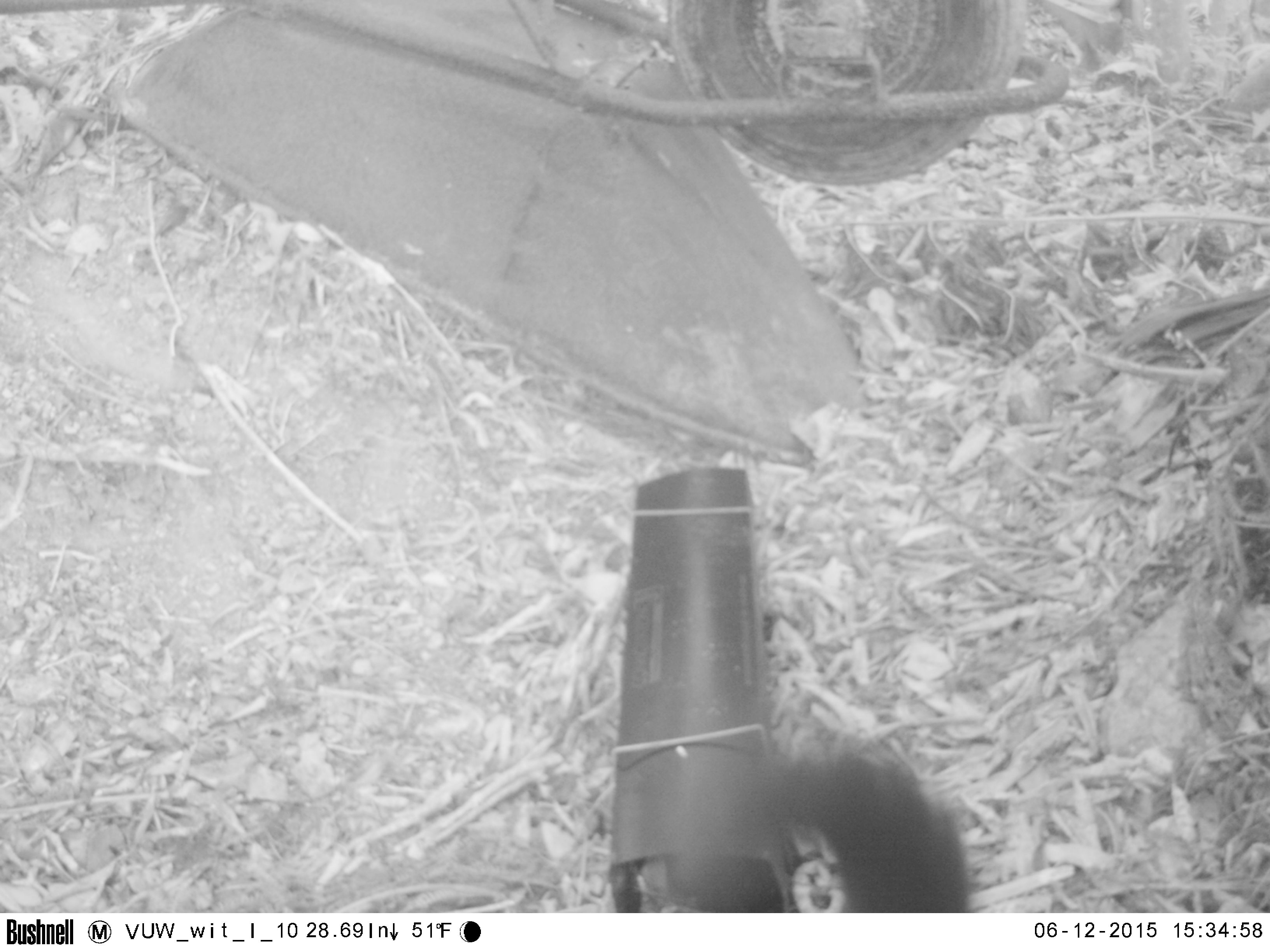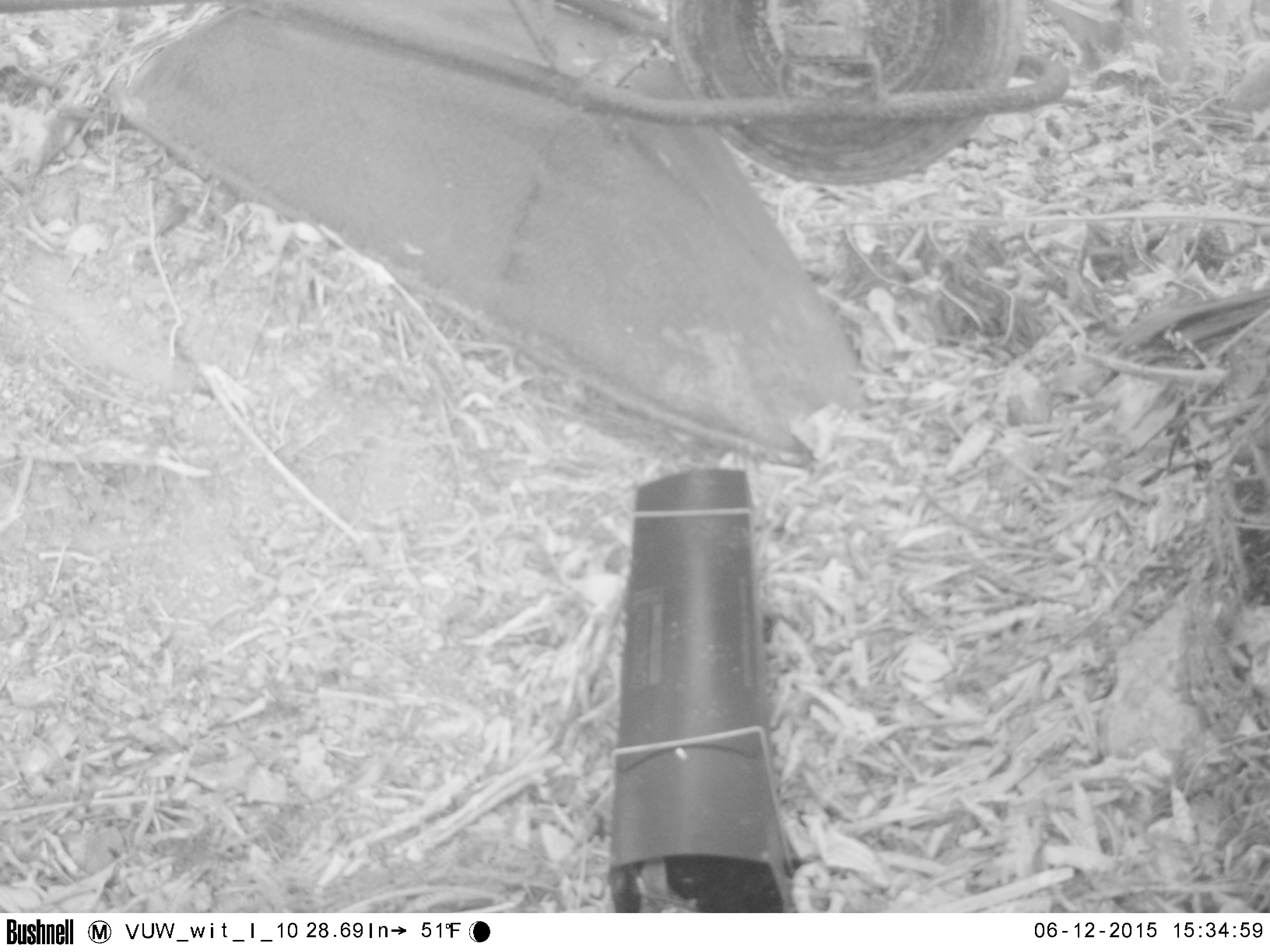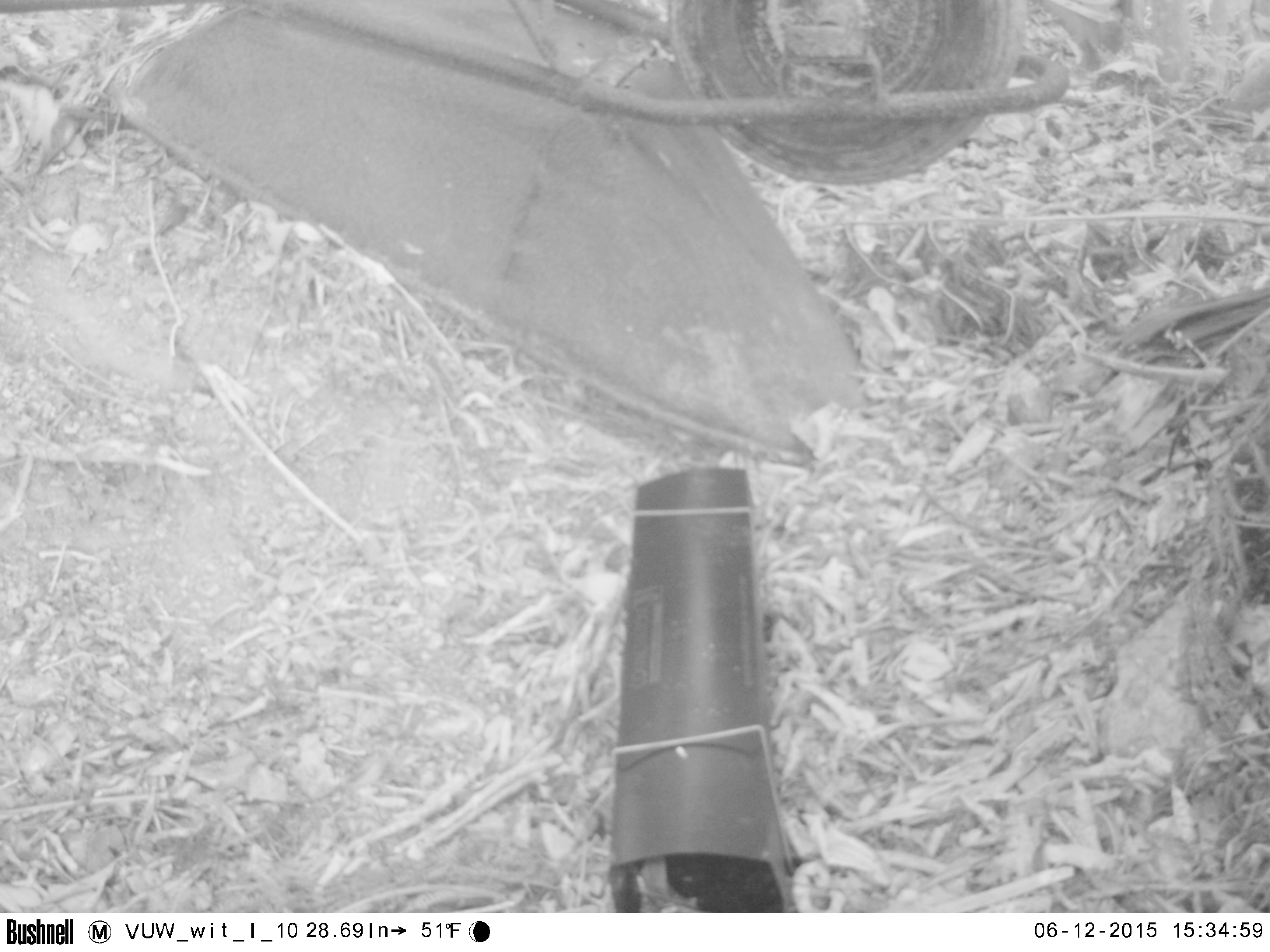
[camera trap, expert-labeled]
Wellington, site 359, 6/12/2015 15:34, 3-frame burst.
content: unidentified animal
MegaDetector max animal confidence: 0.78